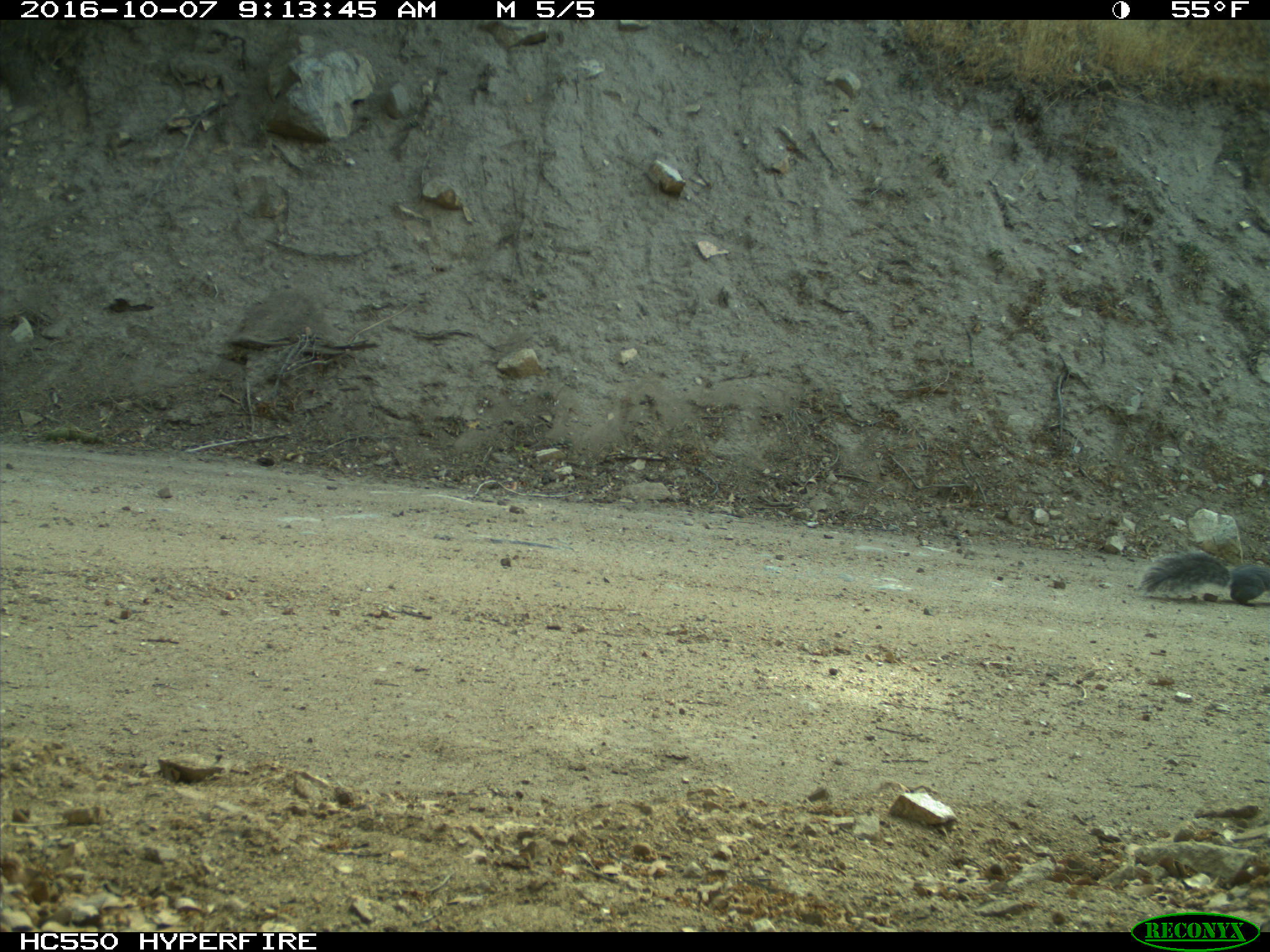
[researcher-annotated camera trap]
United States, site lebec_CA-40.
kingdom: Animalia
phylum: Chordata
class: Mammalia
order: Rodentia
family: Sciuridae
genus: Sciurus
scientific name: Sciurus carolinensis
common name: eastern gray squirrel